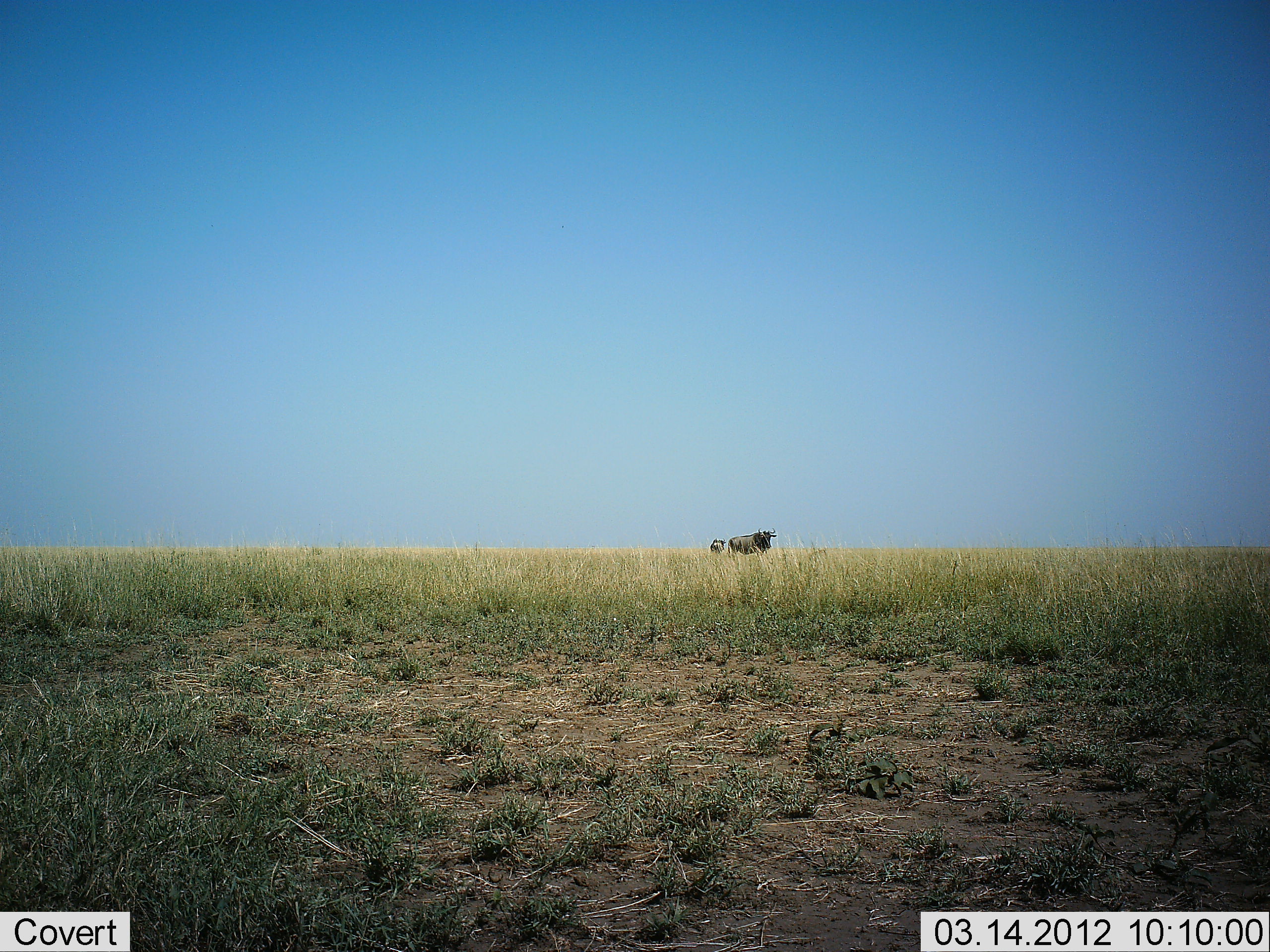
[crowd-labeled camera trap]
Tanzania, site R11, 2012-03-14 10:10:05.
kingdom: Animalia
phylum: Chordata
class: Mammalia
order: Artiodactyla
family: Bovidae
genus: Connochaetes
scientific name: Connochaetes taurinus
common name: blue wildebeest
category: wildebeest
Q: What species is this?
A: Wildebeest (blue wildebeest) (Connochaetes taurinus).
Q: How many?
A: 2.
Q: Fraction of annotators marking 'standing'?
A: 100%.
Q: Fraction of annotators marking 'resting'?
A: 0%.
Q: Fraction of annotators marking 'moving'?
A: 0%.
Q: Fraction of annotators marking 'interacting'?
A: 0%.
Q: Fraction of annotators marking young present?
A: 0%.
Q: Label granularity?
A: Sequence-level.